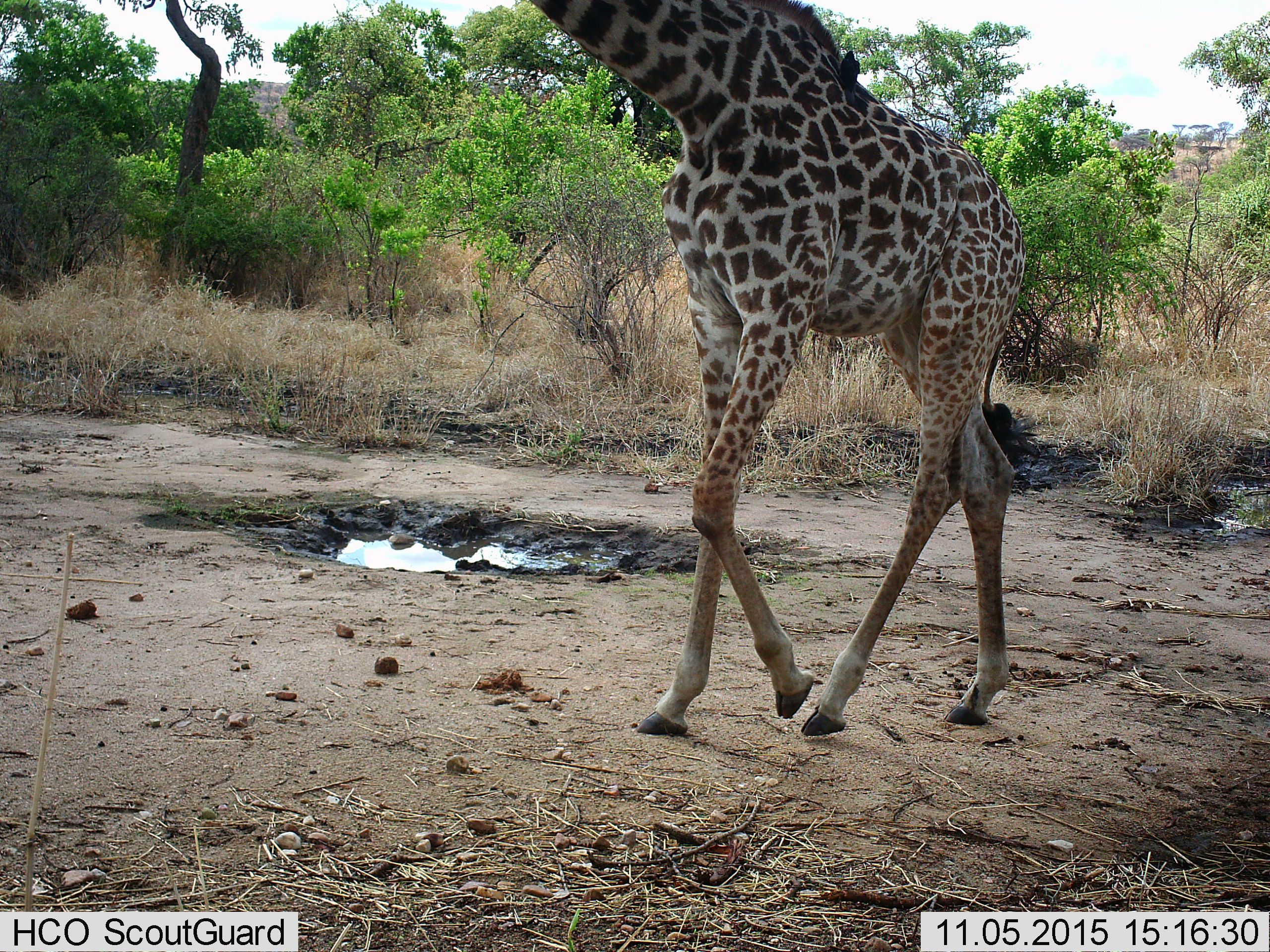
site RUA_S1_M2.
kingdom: Animalia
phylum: Chordata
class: Mammalia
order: Artiodactyla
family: Giraffidae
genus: Giraffa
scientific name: Giraffa camelopardalis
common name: giraffe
Giraffe (Giraffa camelopardalis), count 1. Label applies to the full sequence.